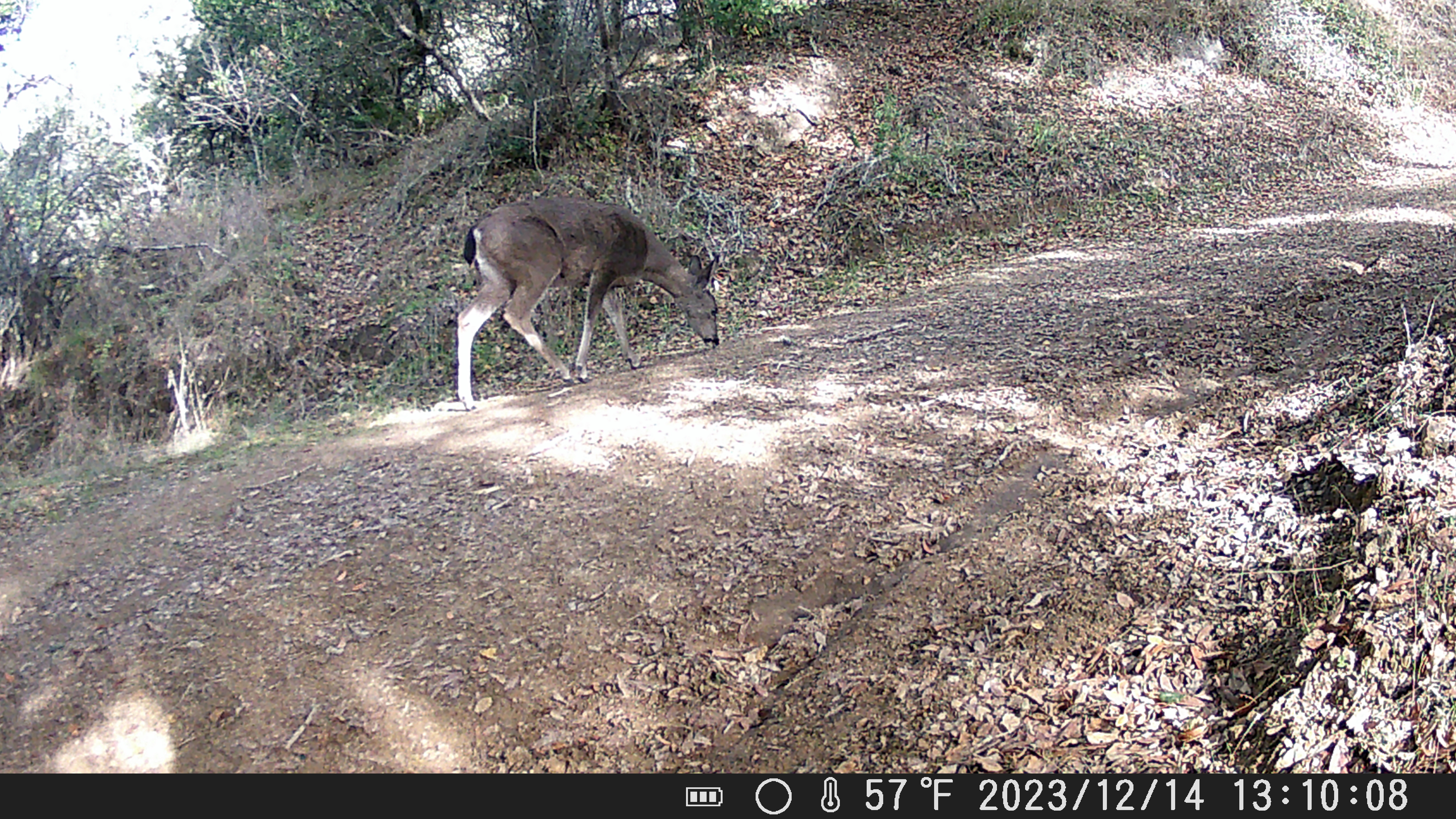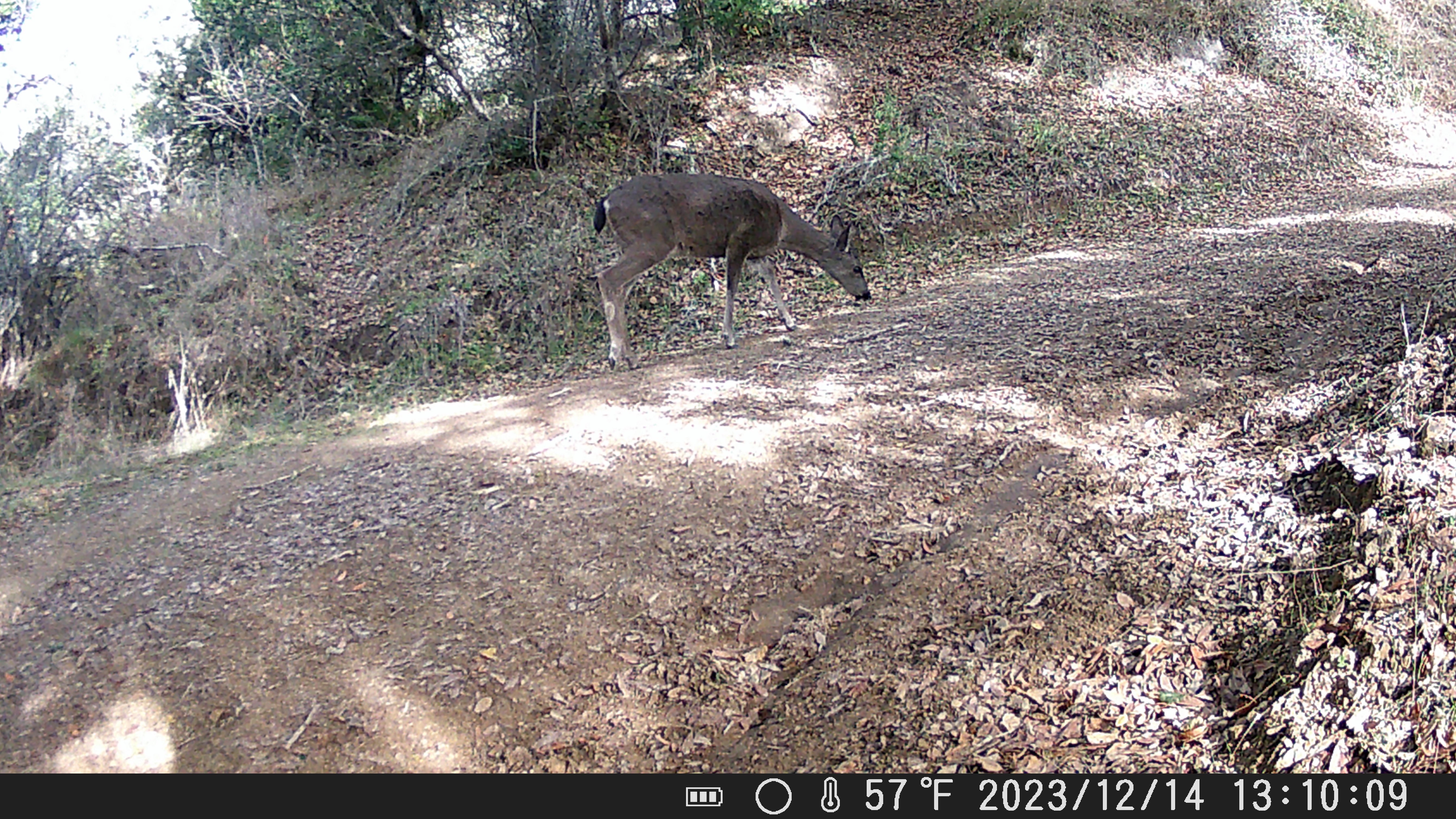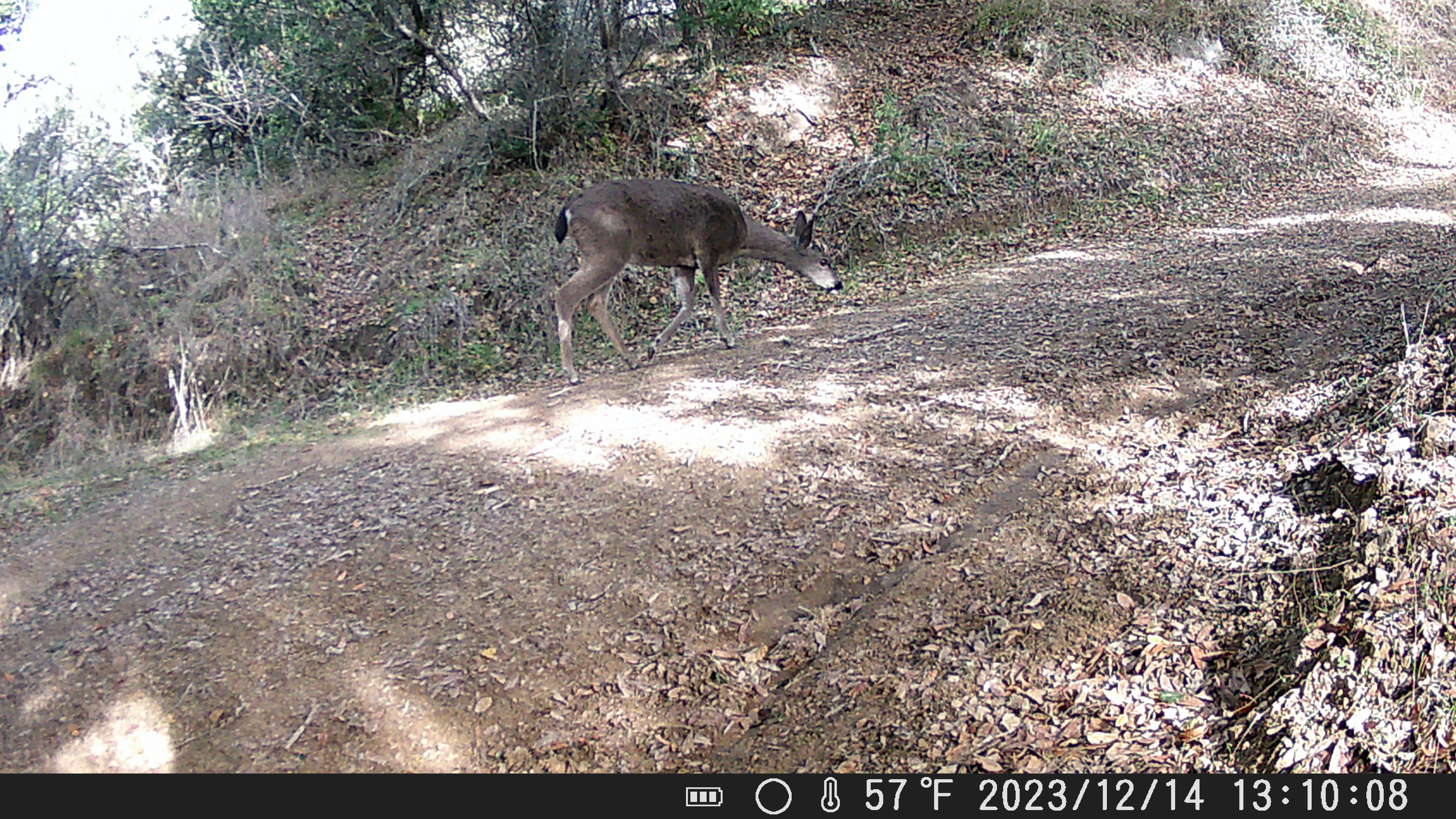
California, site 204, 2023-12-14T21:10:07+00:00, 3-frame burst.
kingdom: Animalia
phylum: Chordata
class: Mammalia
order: Artiodactyla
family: Cervidae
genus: Odocoileus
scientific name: Odocoileus hemionus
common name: mule deer